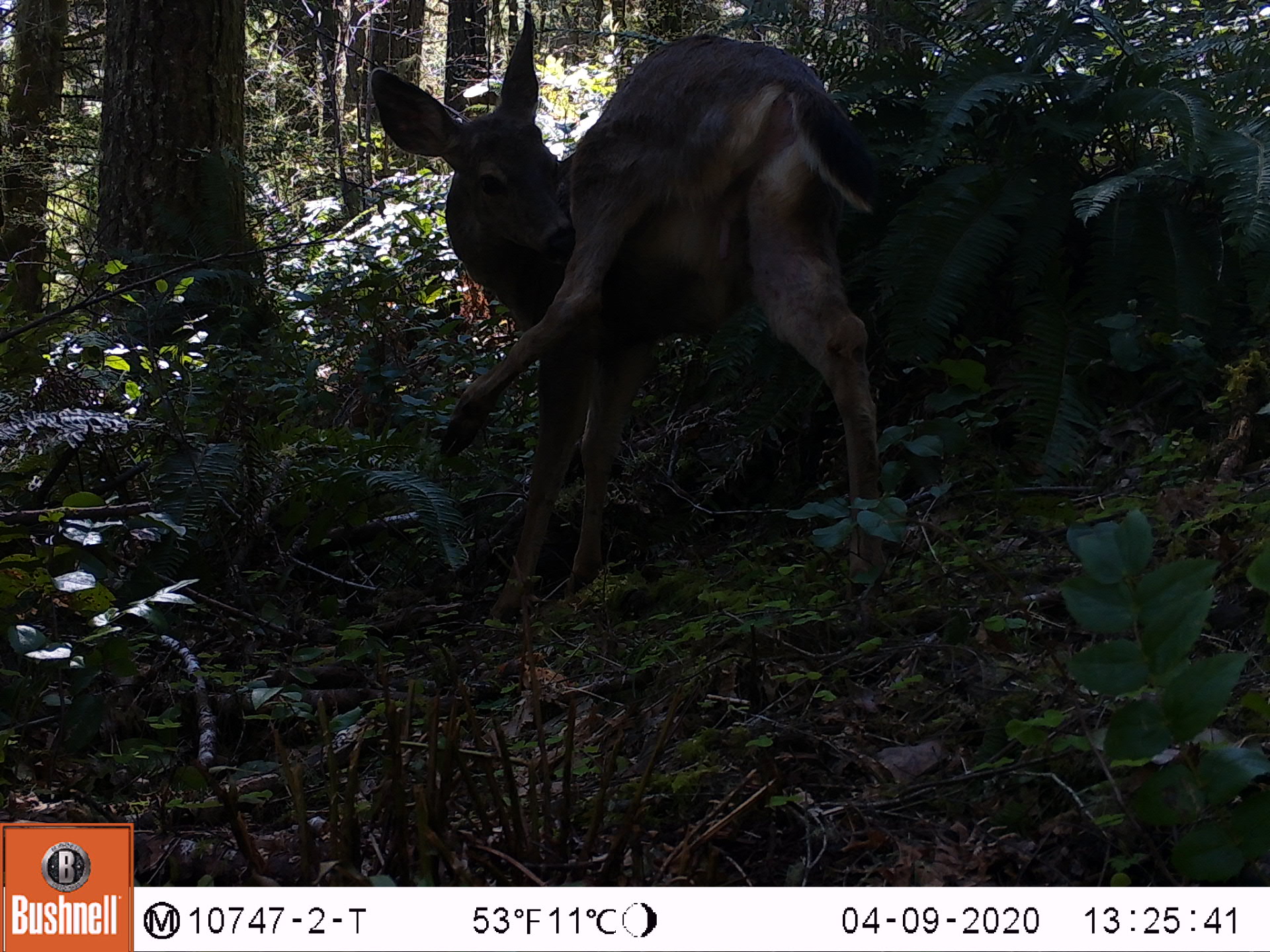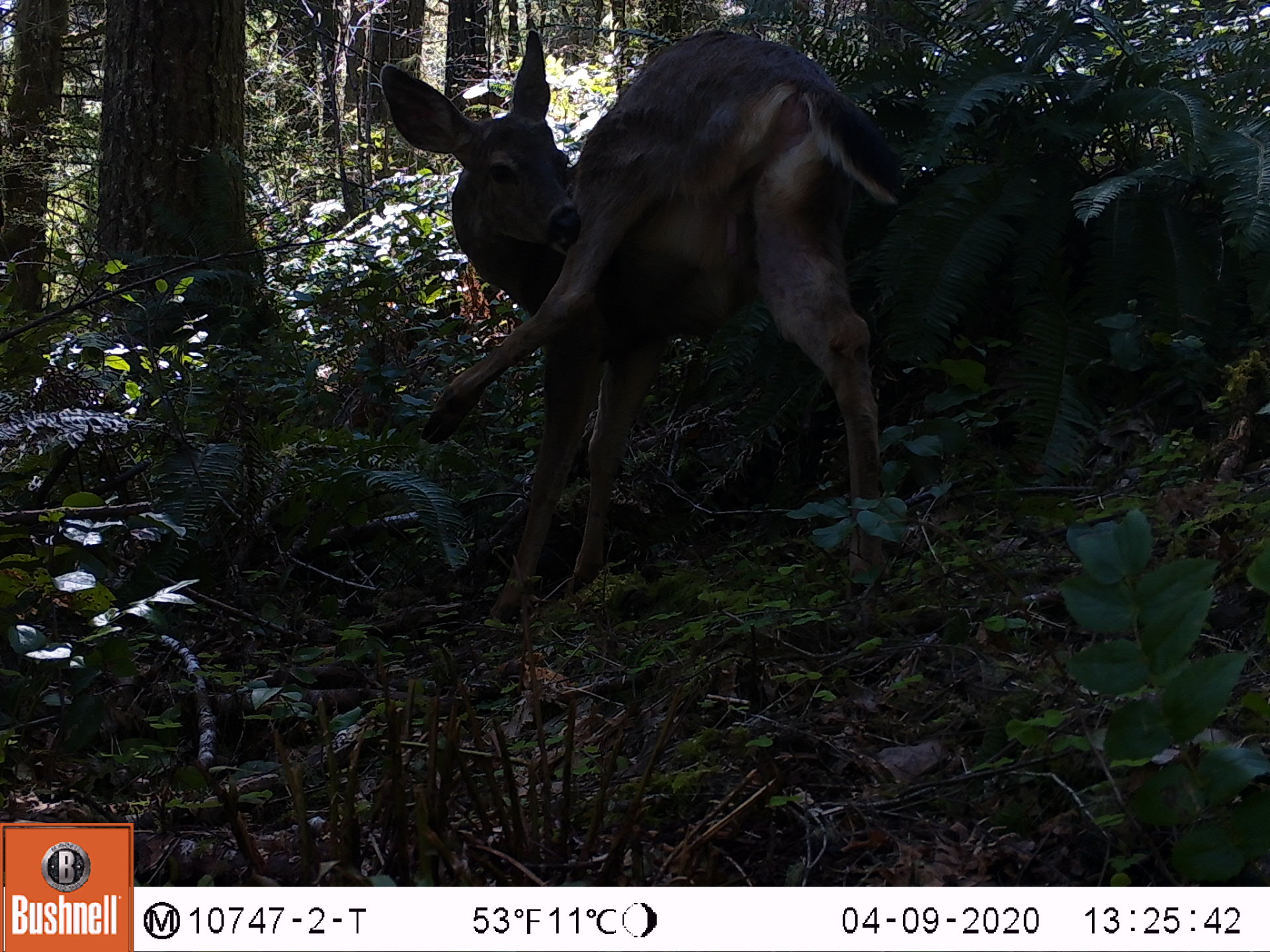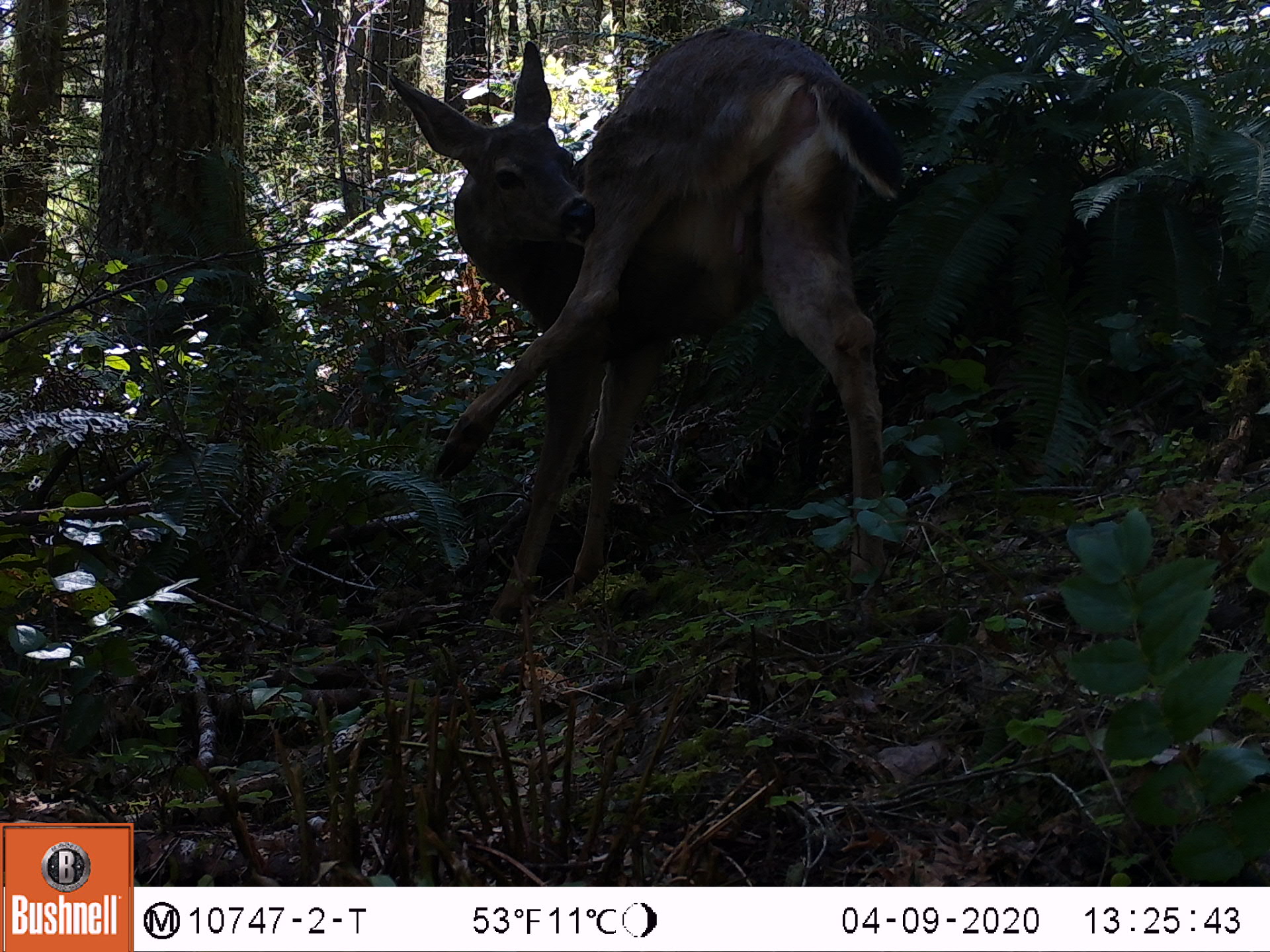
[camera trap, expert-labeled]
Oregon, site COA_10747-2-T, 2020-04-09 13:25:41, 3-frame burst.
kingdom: Animalia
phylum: Chordata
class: Mammalia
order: Artiodactyla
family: Cervidae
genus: Odocoileus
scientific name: Odocoileus hemionus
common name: black-tailed deer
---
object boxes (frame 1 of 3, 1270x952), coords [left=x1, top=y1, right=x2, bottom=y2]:
black-tailed deer: [left=355, top=3, right=904, bottom=640]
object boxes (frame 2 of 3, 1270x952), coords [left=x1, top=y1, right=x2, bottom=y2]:
black-tailed deer: [left=364, top=29, right=918, bottom=637]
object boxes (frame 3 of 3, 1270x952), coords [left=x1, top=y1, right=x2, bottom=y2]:
black-tailed deer: [left=362, top=25, right=920, bottom=613]